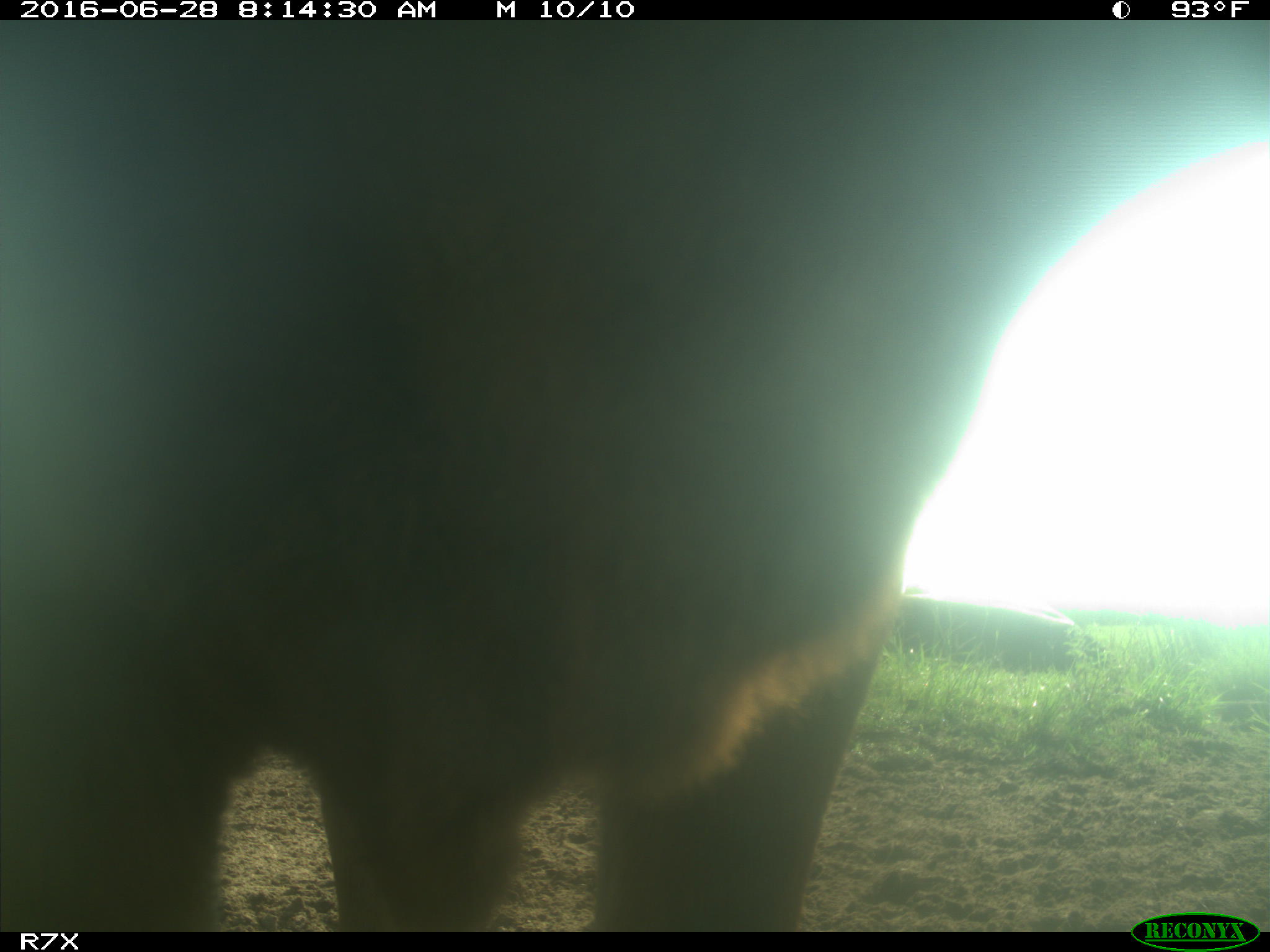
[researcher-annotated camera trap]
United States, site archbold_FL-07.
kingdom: Animalia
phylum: Chordata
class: Mammalia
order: Artiodactyla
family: Bovidae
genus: Bos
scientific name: Bos taurus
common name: domestic cow